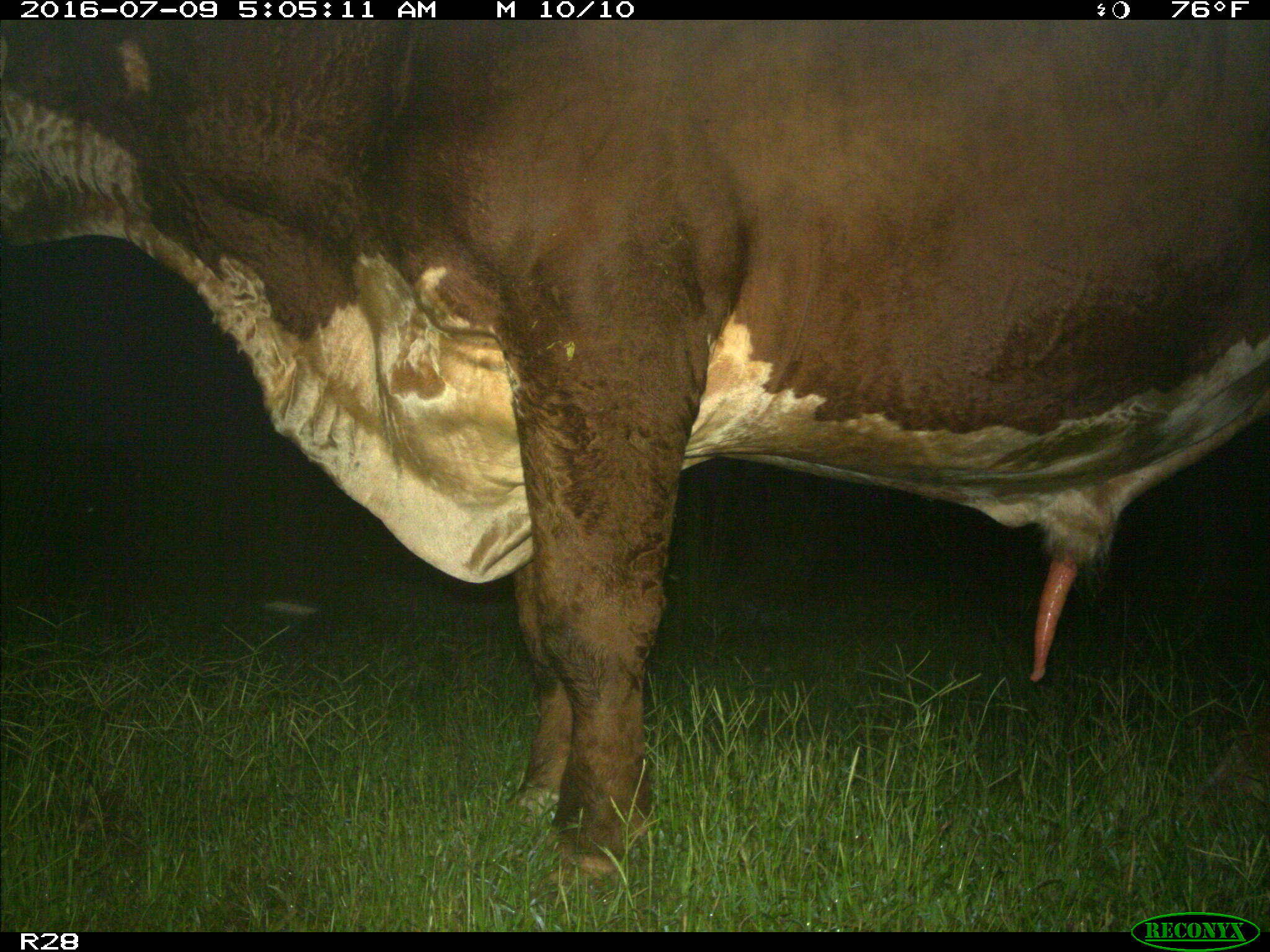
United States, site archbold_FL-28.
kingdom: Animalia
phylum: Chordata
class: Mammalia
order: Artiodactyla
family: Bovidae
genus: Bos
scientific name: Bos taurus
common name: domestic cow